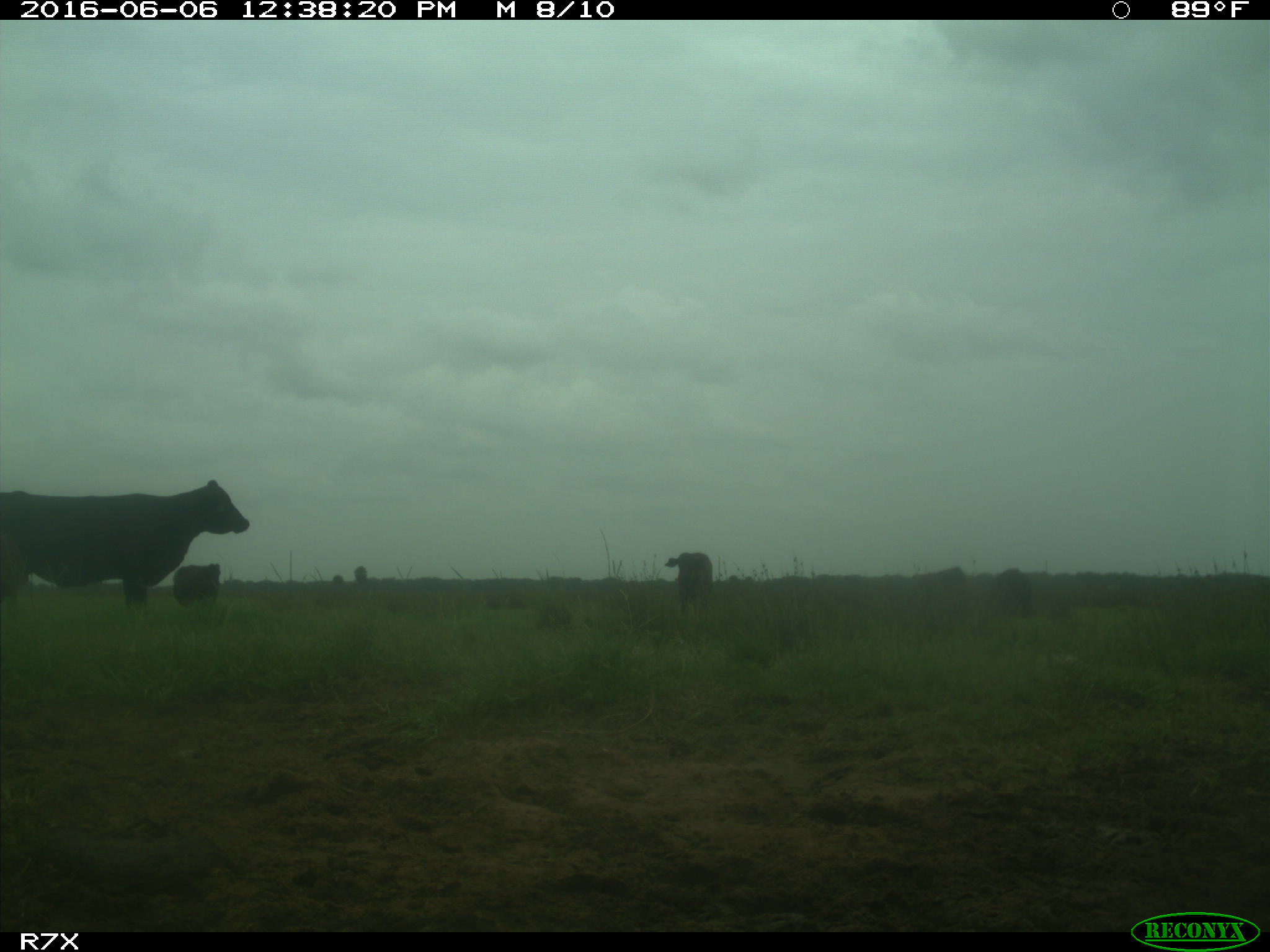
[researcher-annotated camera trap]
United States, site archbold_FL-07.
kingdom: Animalia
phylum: Chordata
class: Mammalia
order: Artiodactyla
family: Bovidae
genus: Bos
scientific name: Bos taurus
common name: domestic cow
Bos taurus (domestic cow).